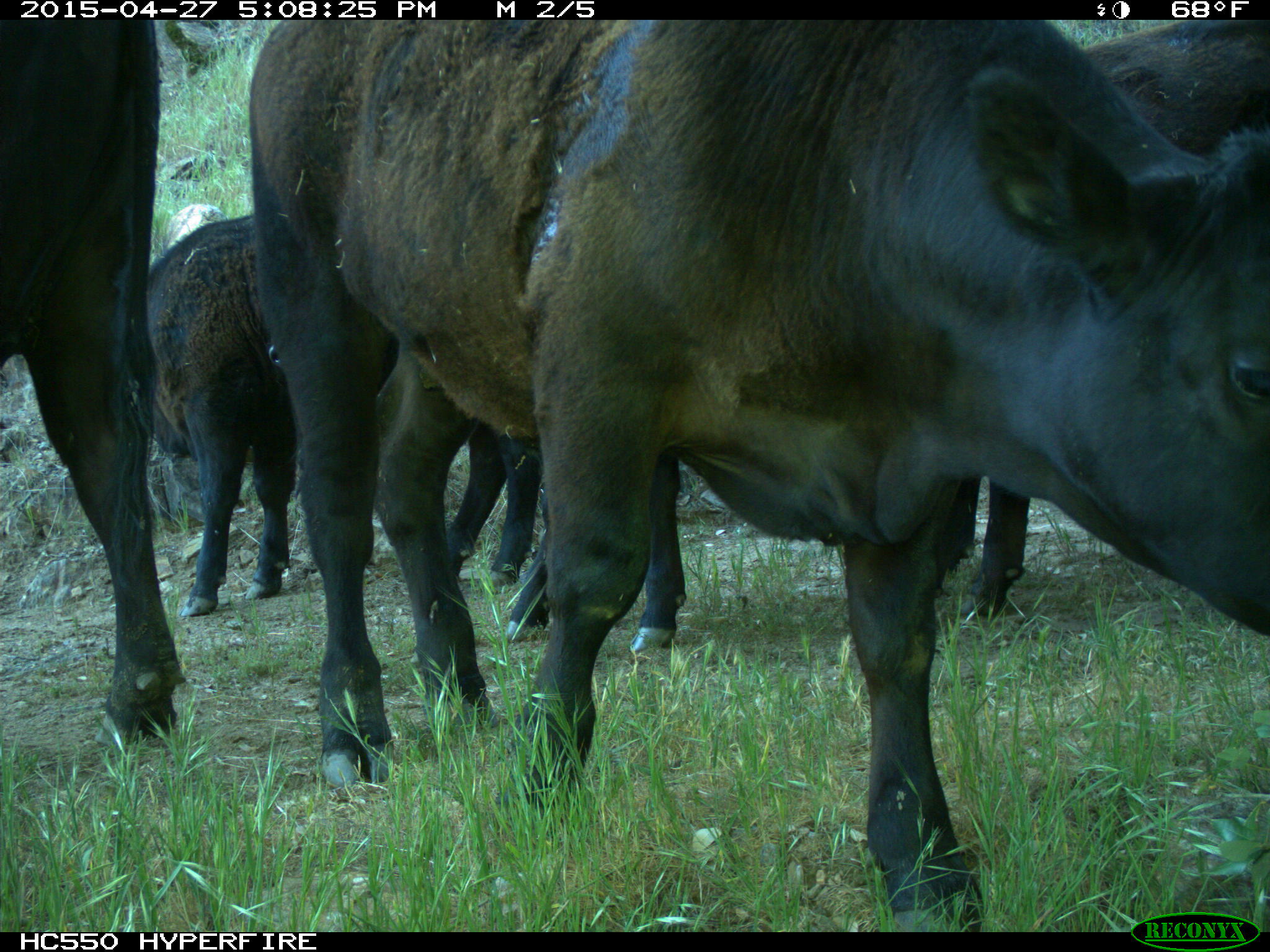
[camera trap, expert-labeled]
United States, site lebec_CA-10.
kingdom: Animalia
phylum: Chordata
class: Mammalia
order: Artiodactyla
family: Bovidae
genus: Bos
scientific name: Bos taurus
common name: domestic cow